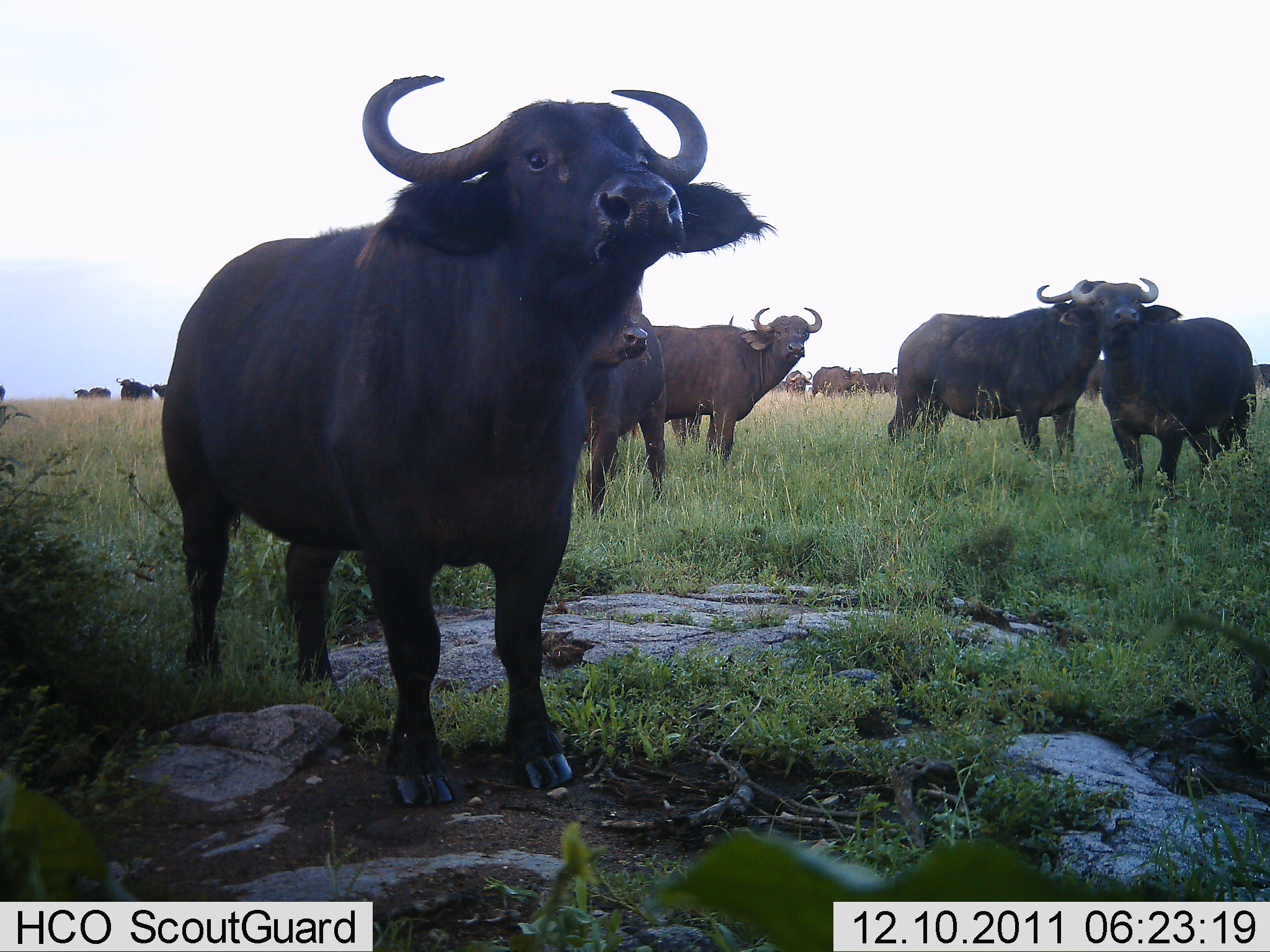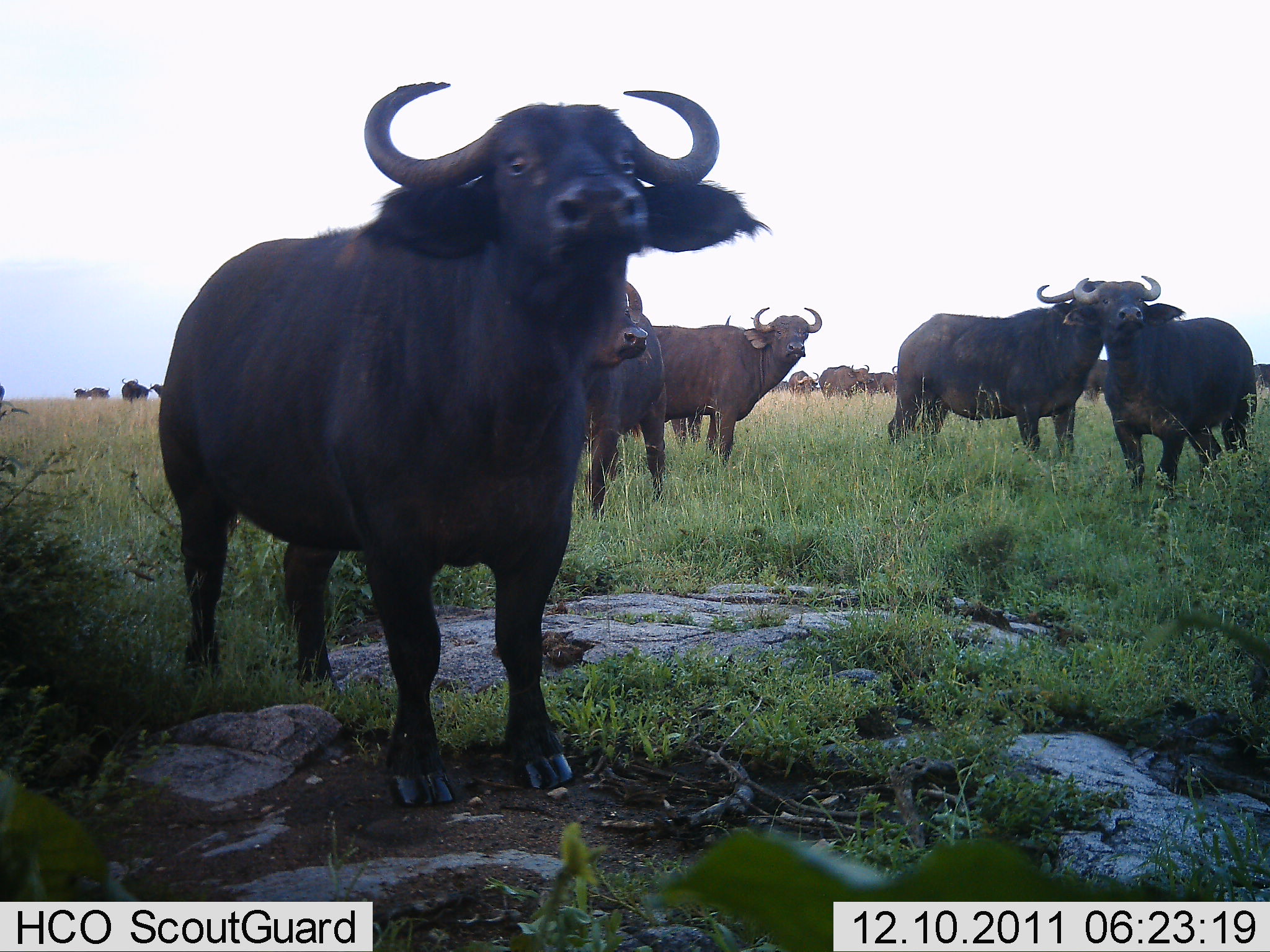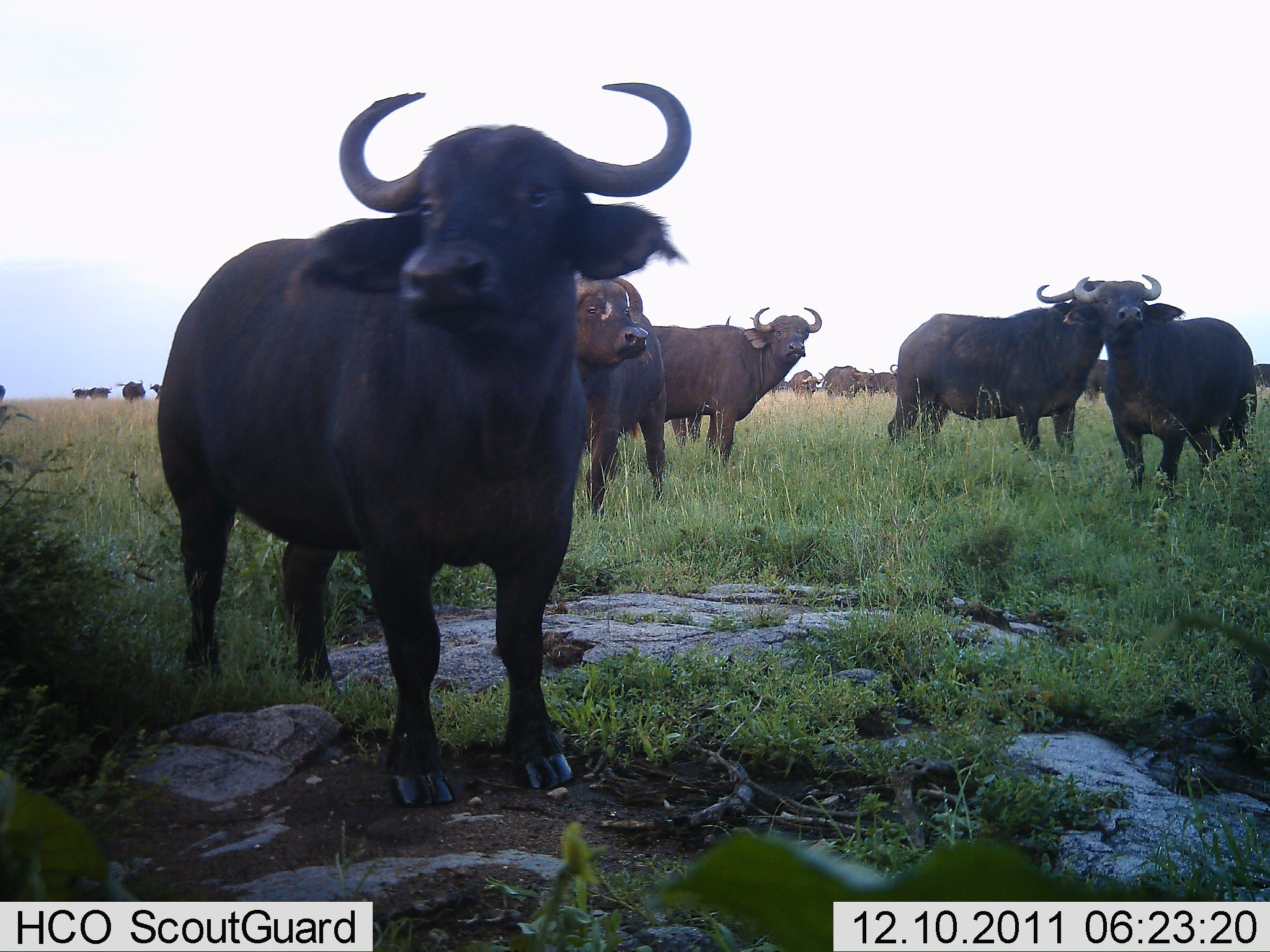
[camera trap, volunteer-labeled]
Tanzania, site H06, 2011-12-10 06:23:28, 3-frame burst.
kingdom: Animalia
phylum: Chordata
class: Mammalia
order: Artiodactyla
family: Bovidae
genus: Syncerus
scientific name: Syncerus caffer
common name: cape buffalo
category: buffalo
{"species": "buffalo (cape buffalo) (Syncerus caffer)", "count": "11-50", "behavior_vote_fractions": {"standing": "92%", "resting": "0%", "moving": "8%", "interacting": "33%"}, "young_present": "0%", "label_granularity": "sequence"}